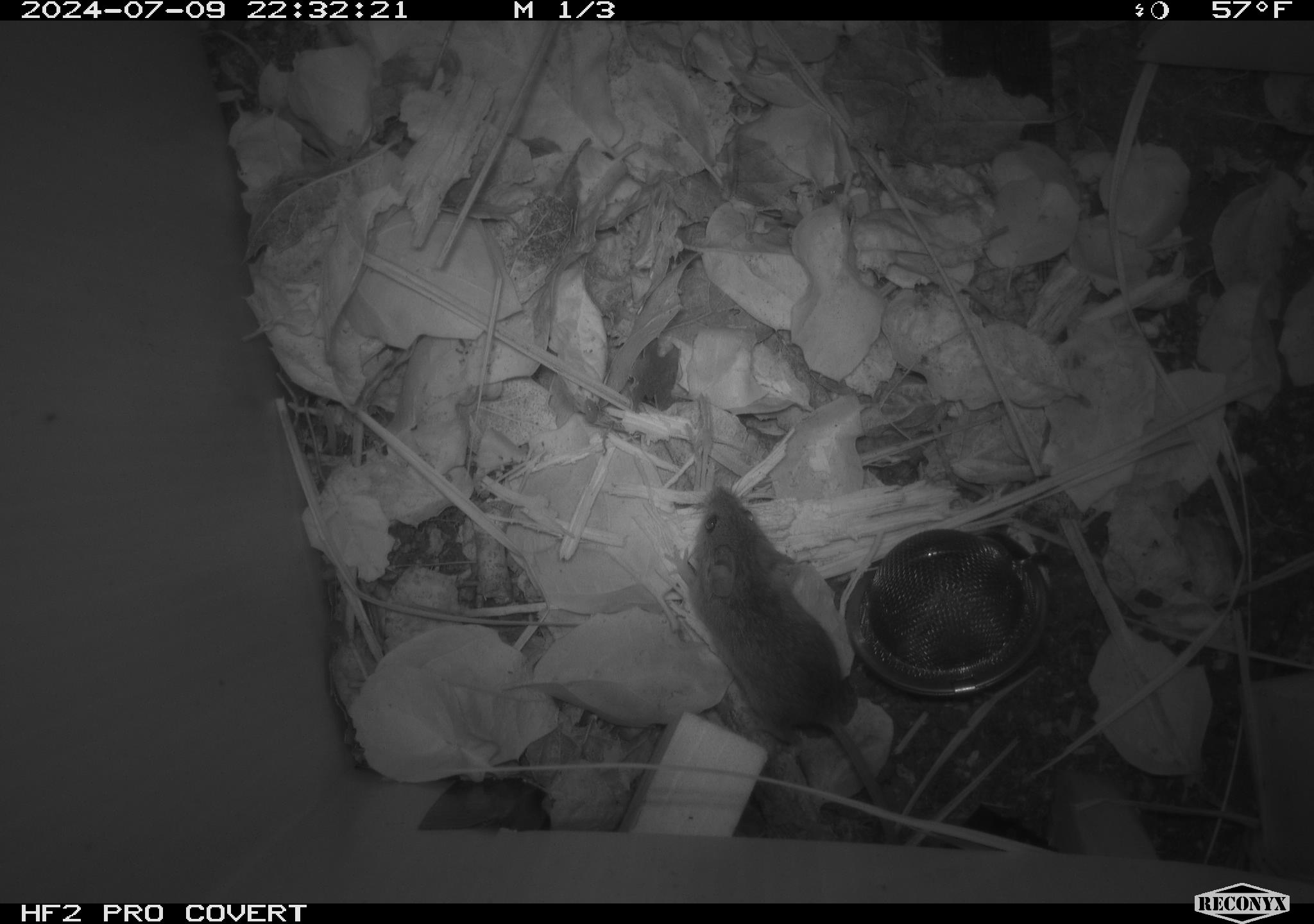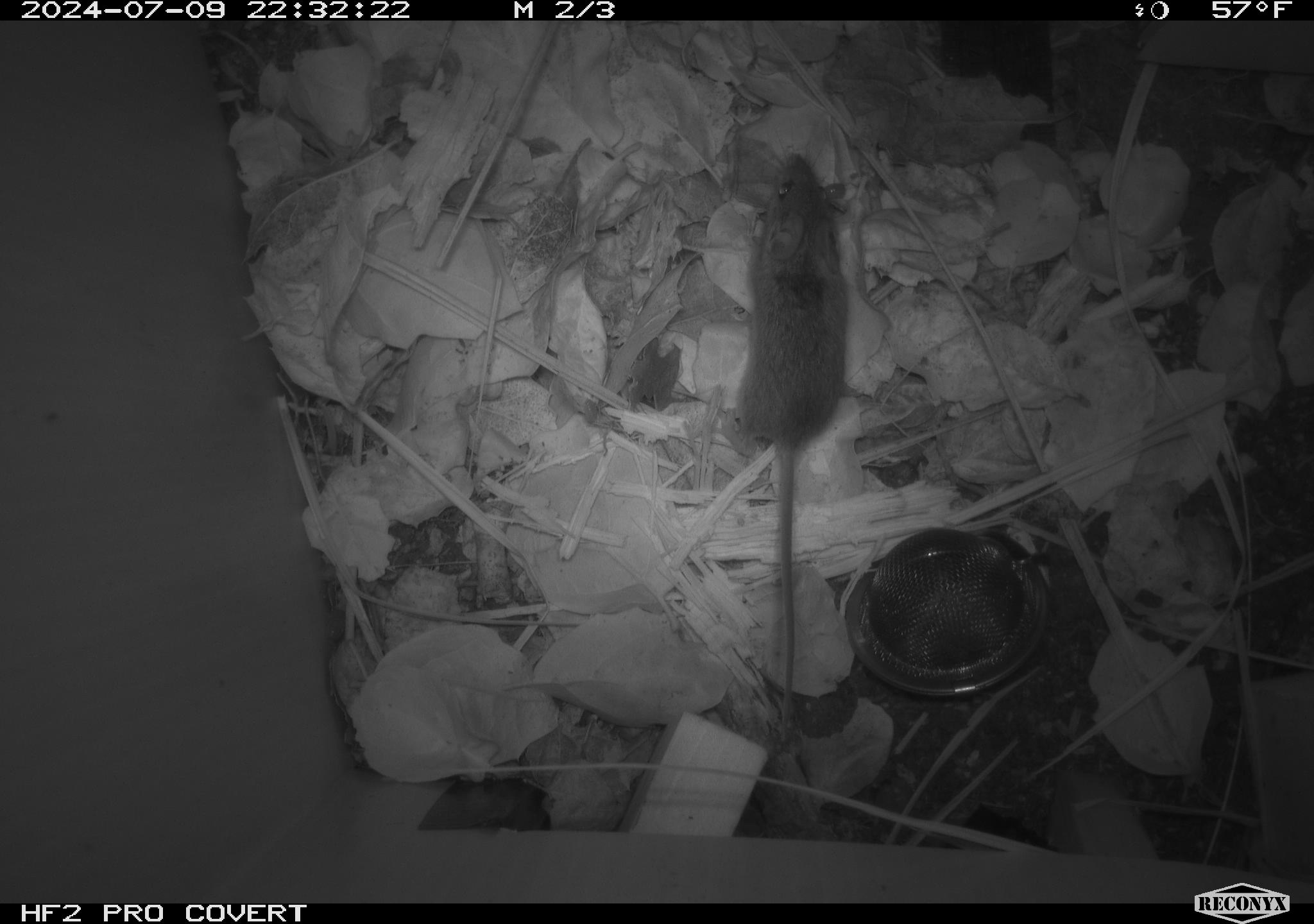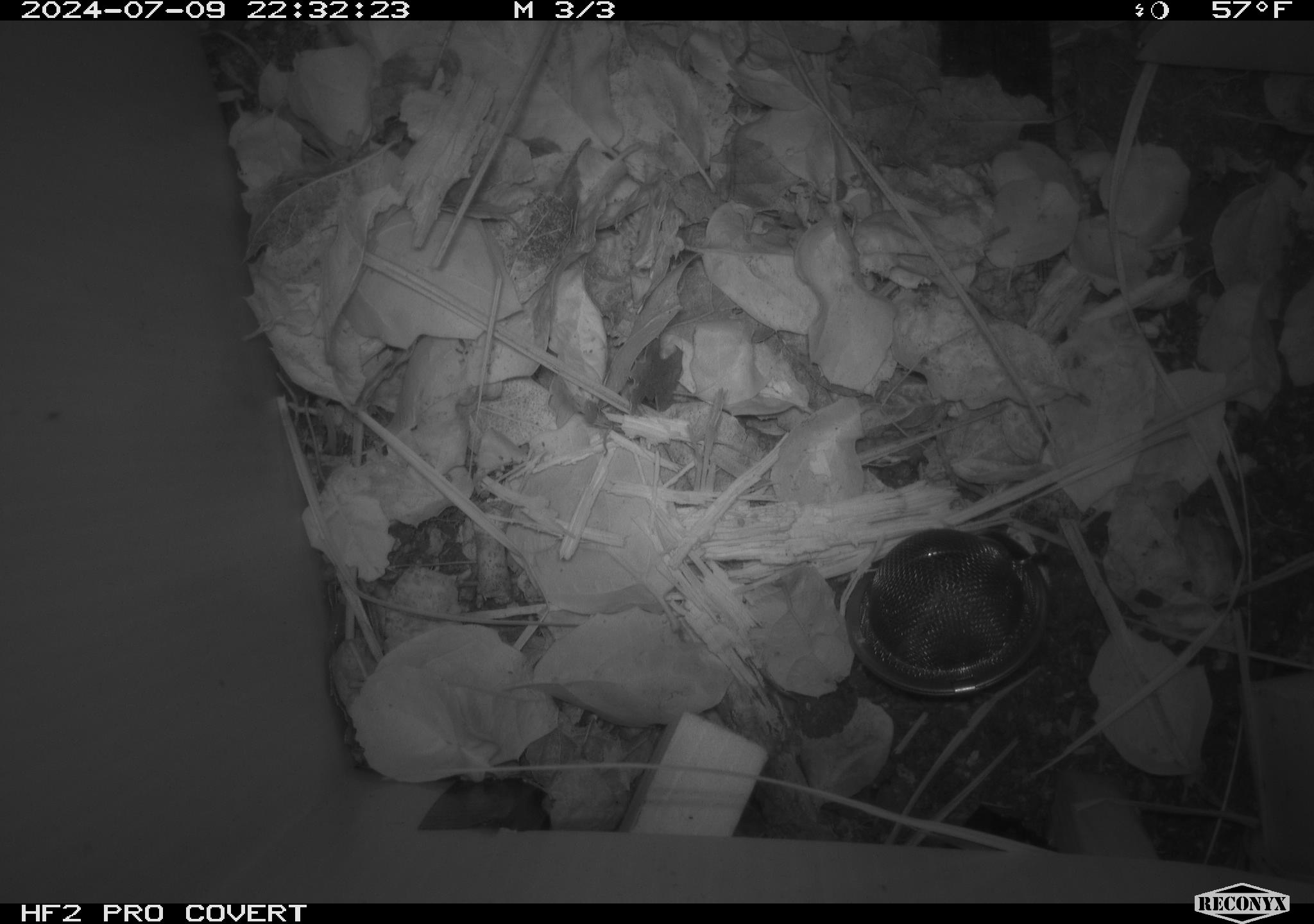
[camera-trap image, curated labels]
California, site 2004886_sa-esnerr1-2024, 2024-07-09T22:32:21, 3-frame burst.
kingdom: Animalia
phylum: Chordata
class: Mammalia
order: Rodentia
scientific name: Rodentia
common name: rodent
Rodent (Rodentia).